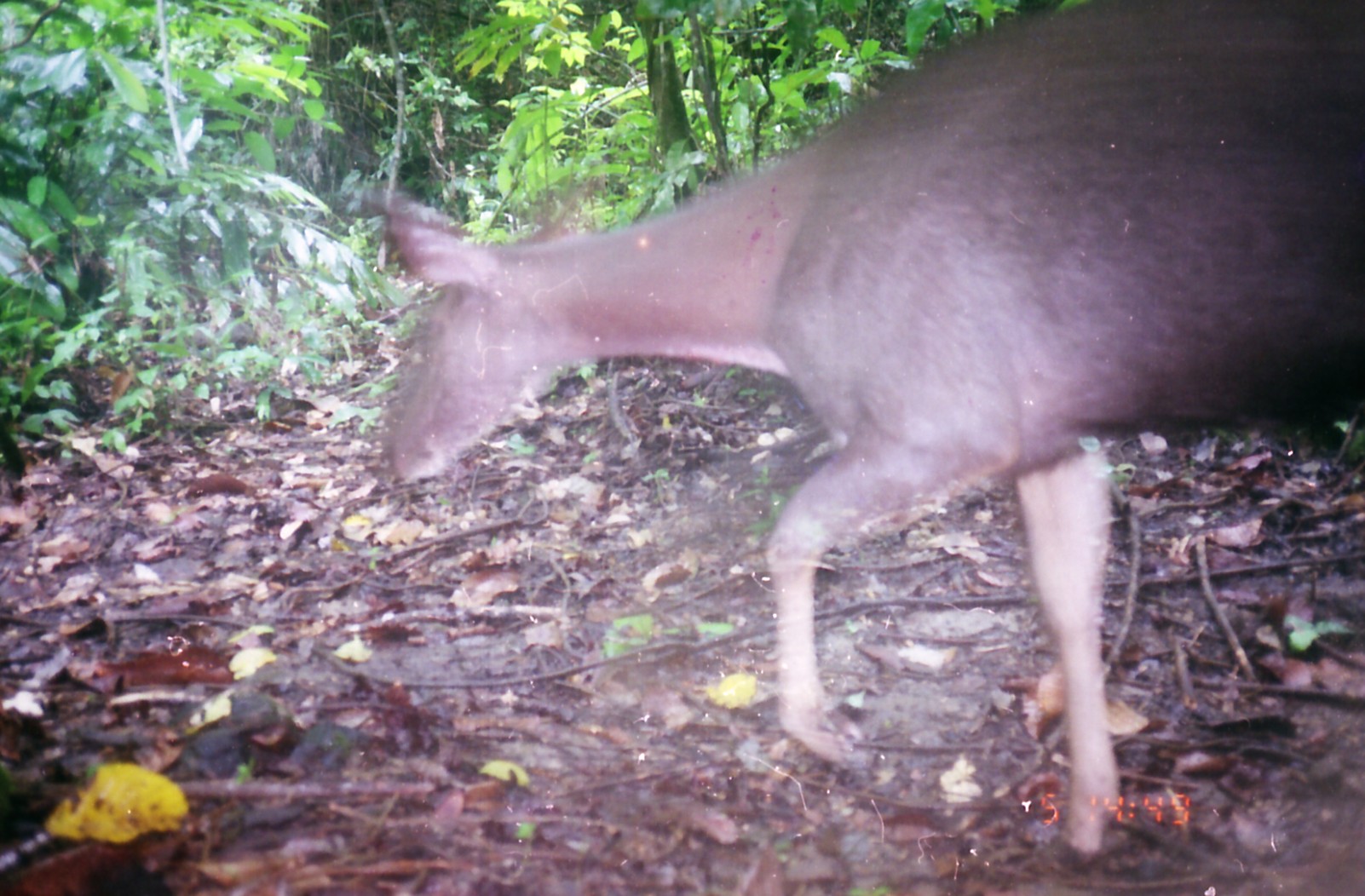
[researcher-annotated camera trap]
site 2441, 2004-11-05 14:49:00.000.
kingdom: Animalia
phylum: Chordata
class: Mammalia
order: Artiodactyla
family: Cervidae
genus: Rusa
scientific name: Rusa unicolor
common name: sambar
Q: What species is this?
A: Rusa unicolor (sambar).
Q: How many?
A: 1.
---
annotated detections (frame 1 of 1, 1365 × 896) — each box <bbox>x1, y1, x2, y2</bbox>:
rusa unicolor: <bbox>371, 1, 1364, 876</bbox>